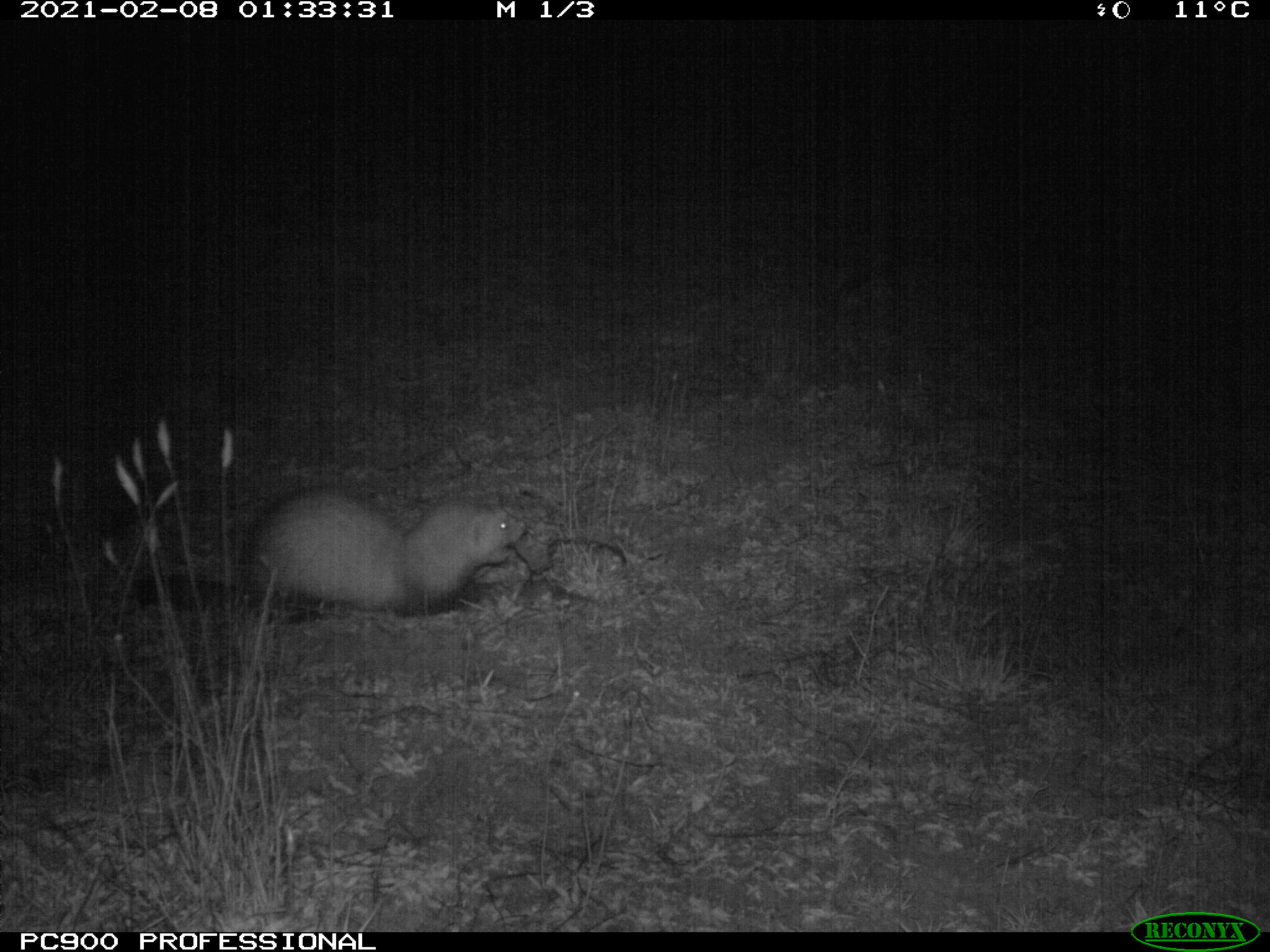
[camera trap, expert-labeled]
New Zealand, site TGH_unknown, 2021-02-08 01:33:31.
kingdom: Animalia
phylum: Chordata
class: Mammalia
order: Carnivora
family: Mustelidae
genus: Mustela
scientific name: Mustela furo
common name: ferret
Ferret (Mustela furo).